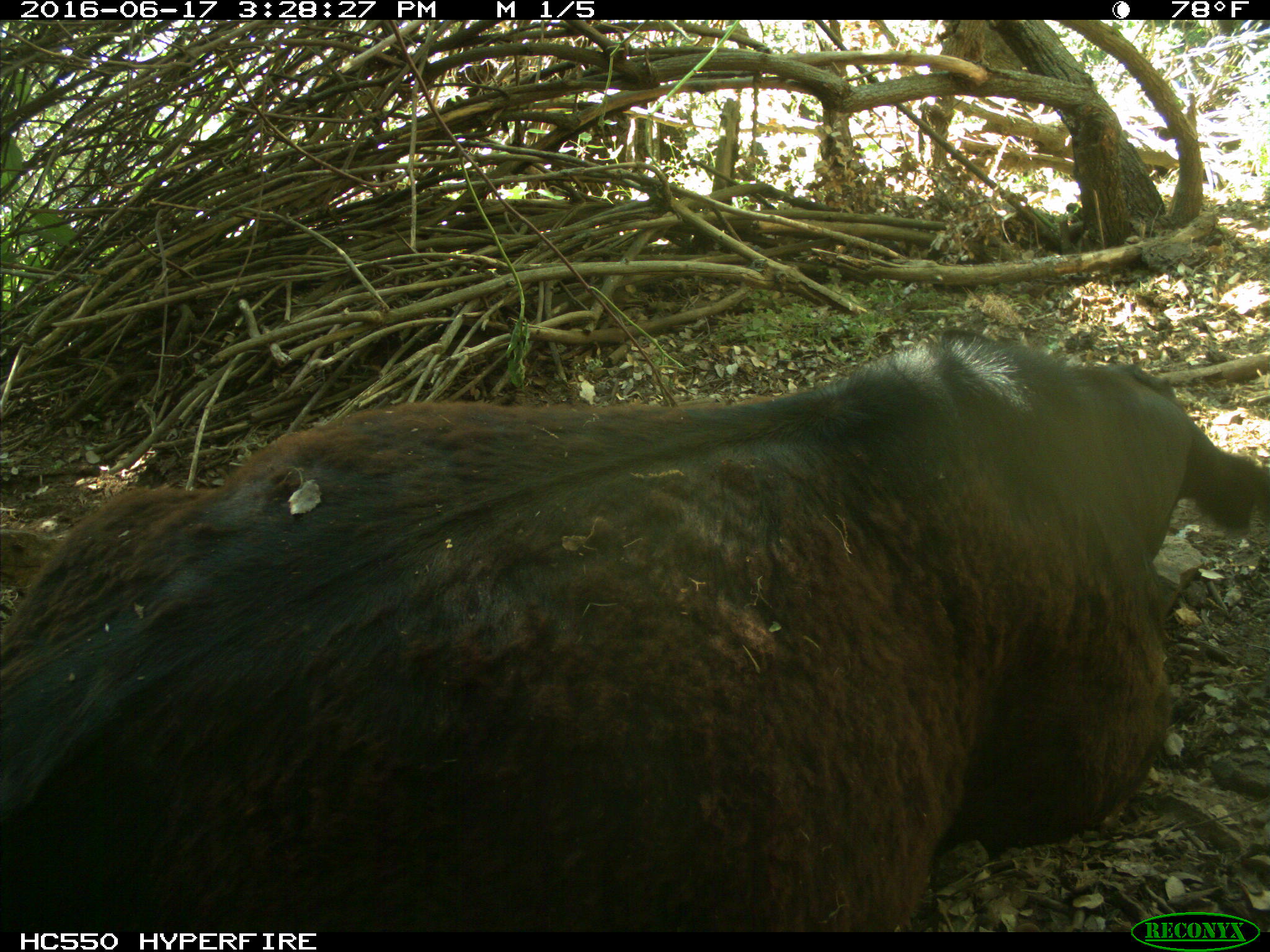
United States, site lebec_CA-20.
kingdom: Animalia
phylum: Chordata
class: Mammalia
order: Artiodactyla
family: Bovidae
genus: Bos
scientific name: Bos taurus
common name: domestic cow